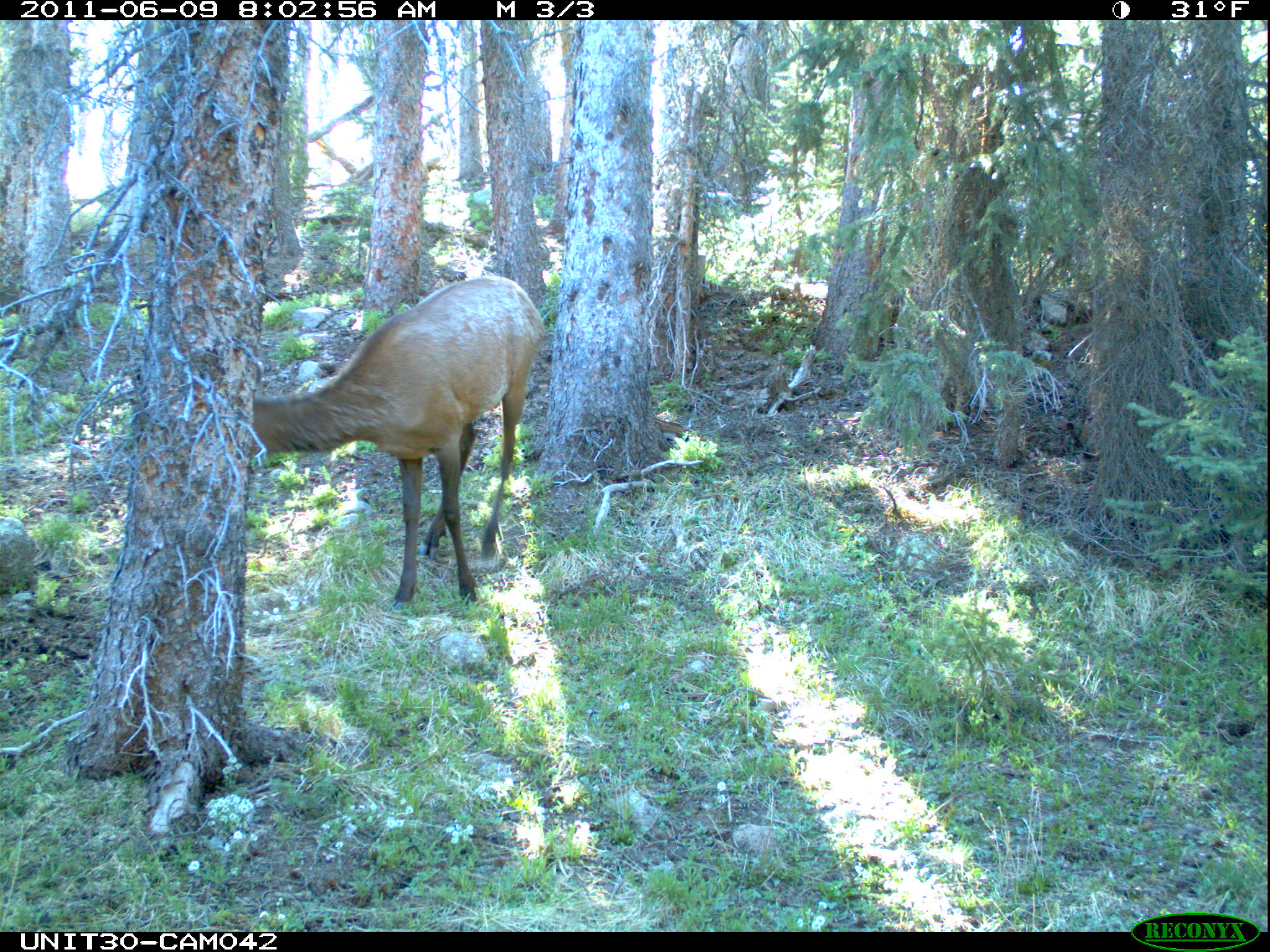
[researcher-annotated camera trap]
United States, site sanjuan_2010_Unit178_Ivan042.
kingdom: Animalia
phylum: Chordata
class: Mammalia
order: Artiodactyla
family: Cervidae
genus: Cervus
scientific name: Cervus elaphus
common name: red deer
Cervus elaphus (red deer).